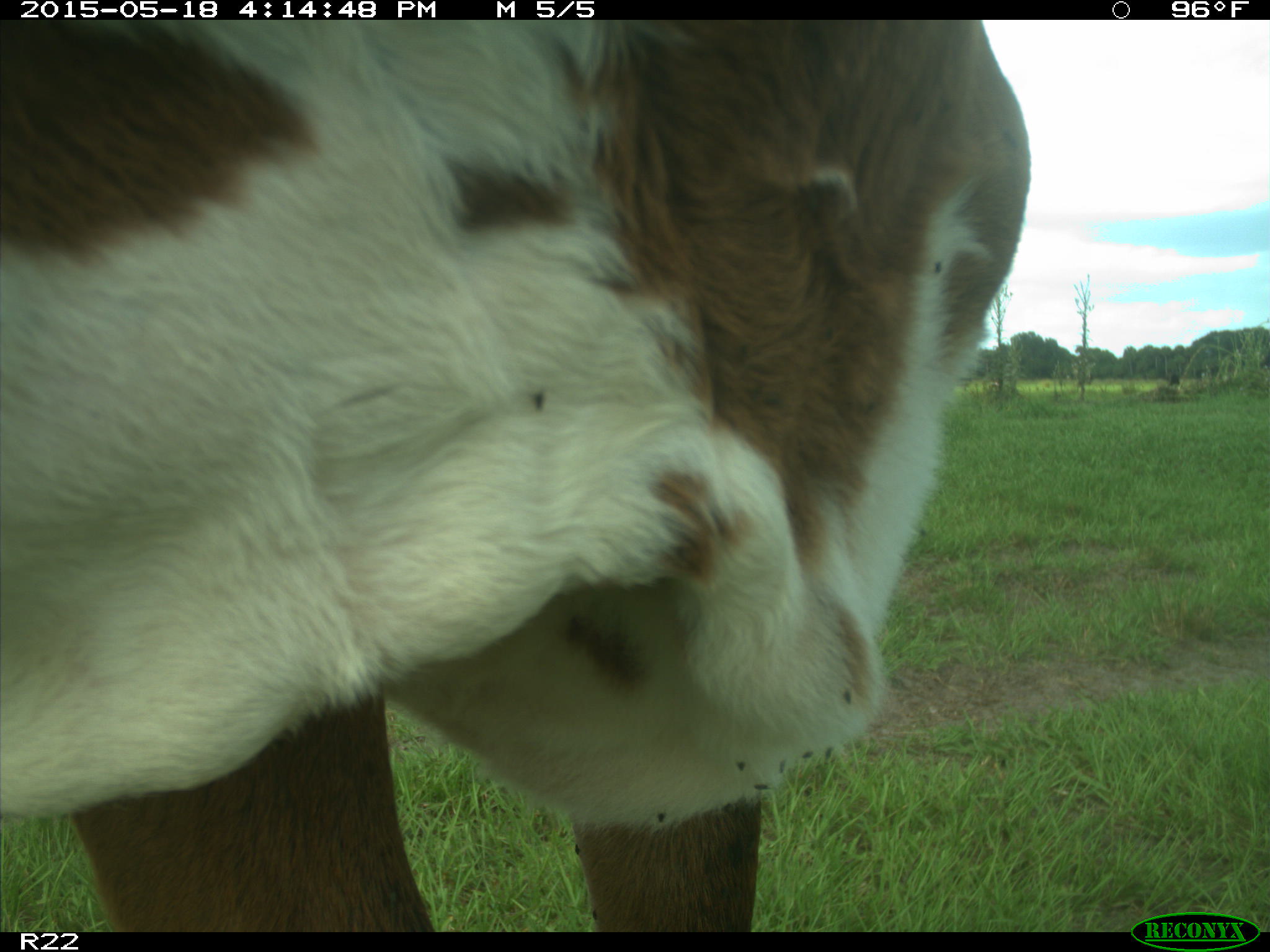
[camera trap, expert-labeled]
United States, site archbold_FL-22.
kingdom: Animalia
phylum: Chordata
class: Mammalia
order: Artiodactyla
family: Bovidae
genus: Bos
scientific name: Bos taurus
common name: domestic cow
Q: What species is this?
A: Bos taurus (domestic cow).